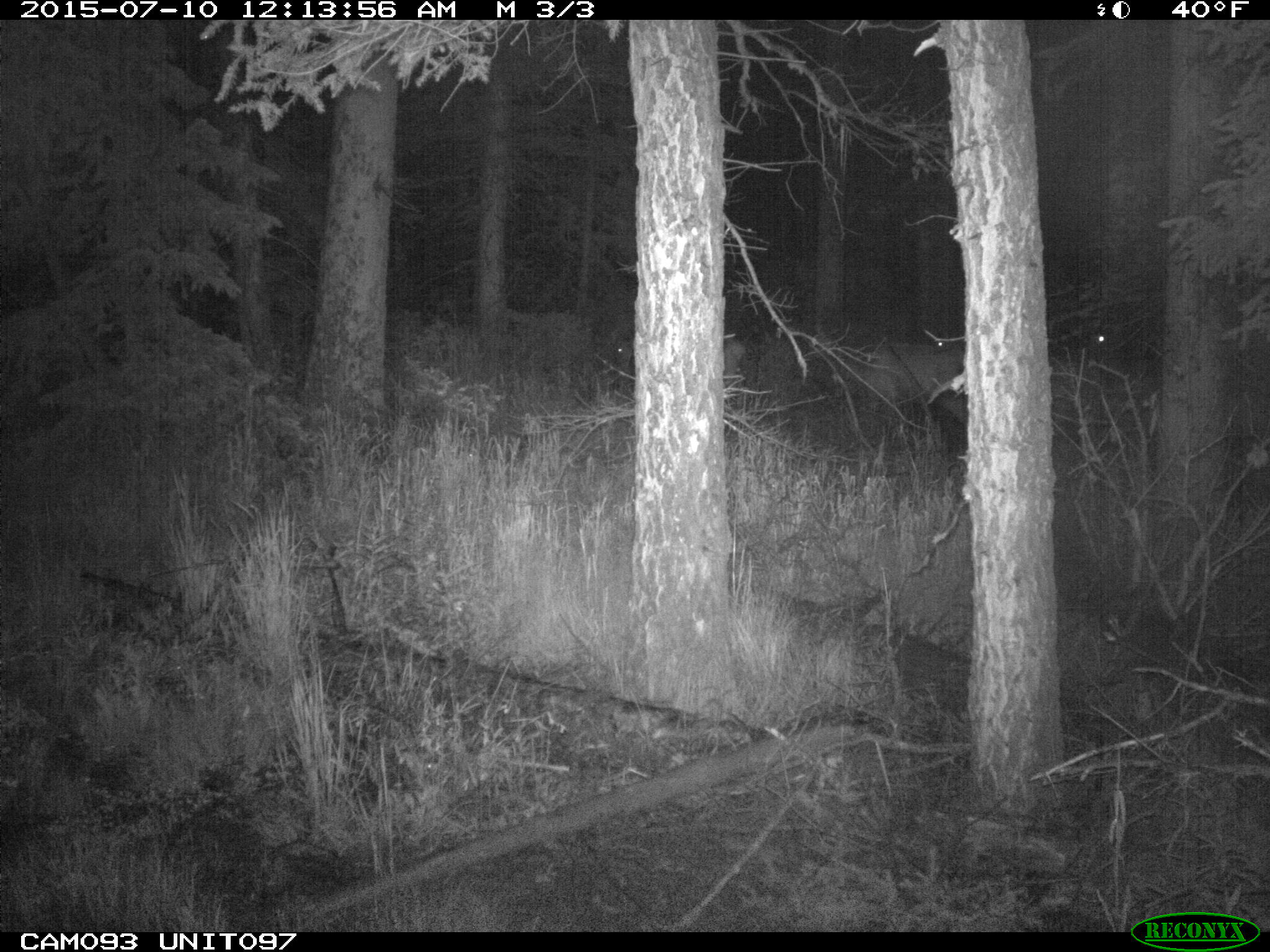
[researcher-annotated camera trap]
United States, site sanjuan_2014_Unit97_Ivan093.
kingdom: Animalia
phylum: Chordata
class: Mammalia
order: Artiodactyla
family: Cervidae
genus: Cervus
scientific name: Cervus elaphus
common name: red deer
Cervus elaphus (red deer).